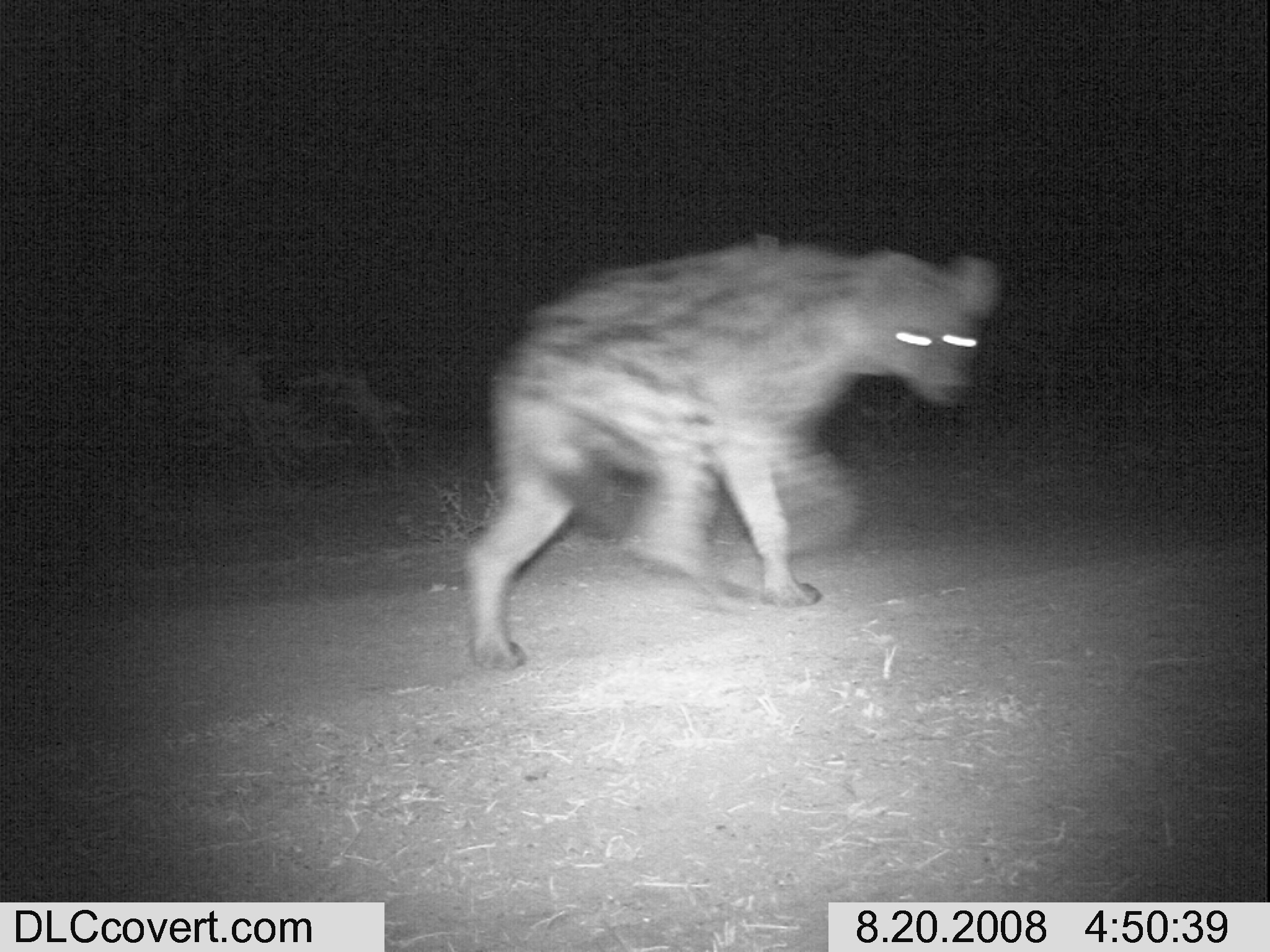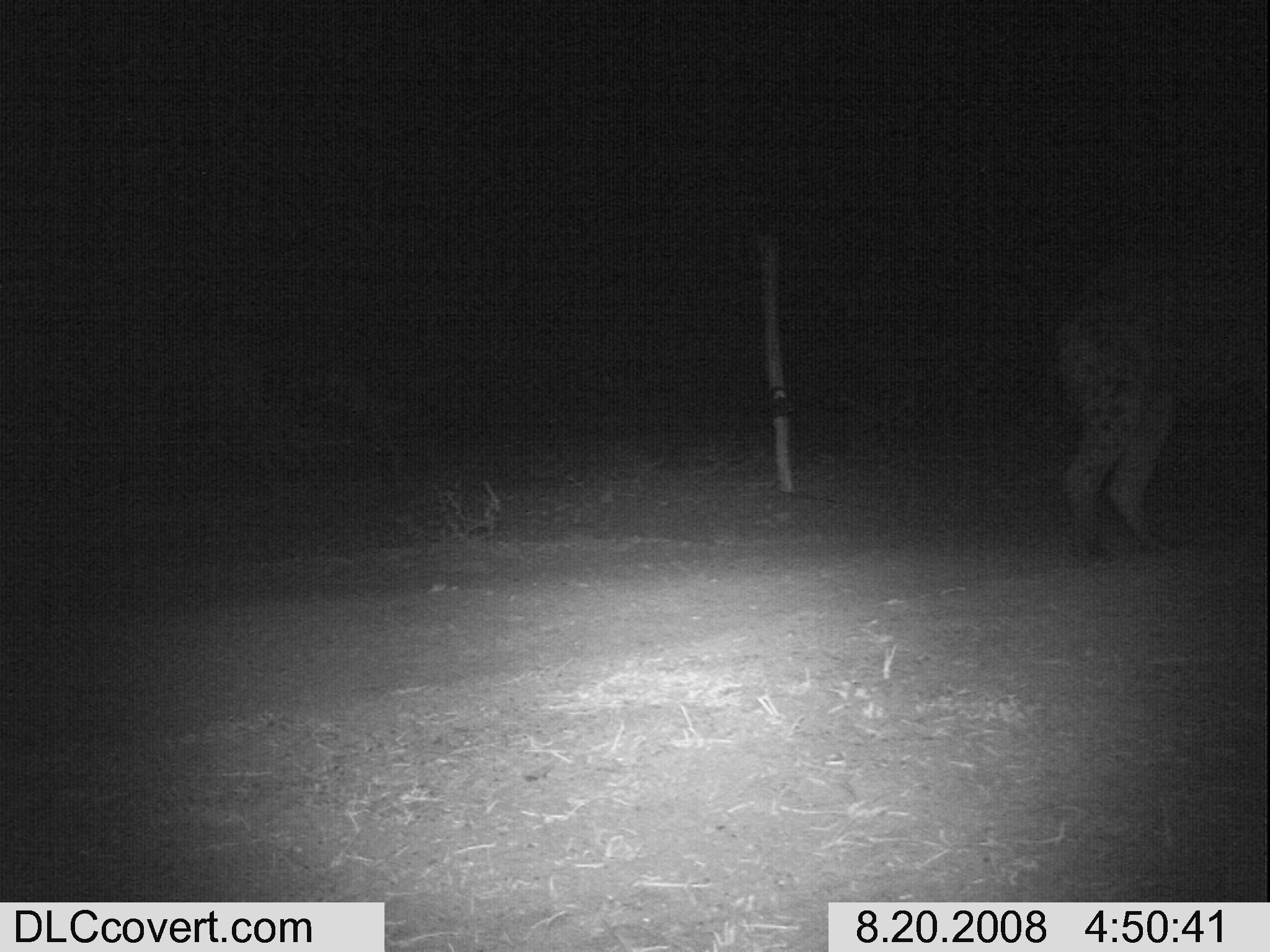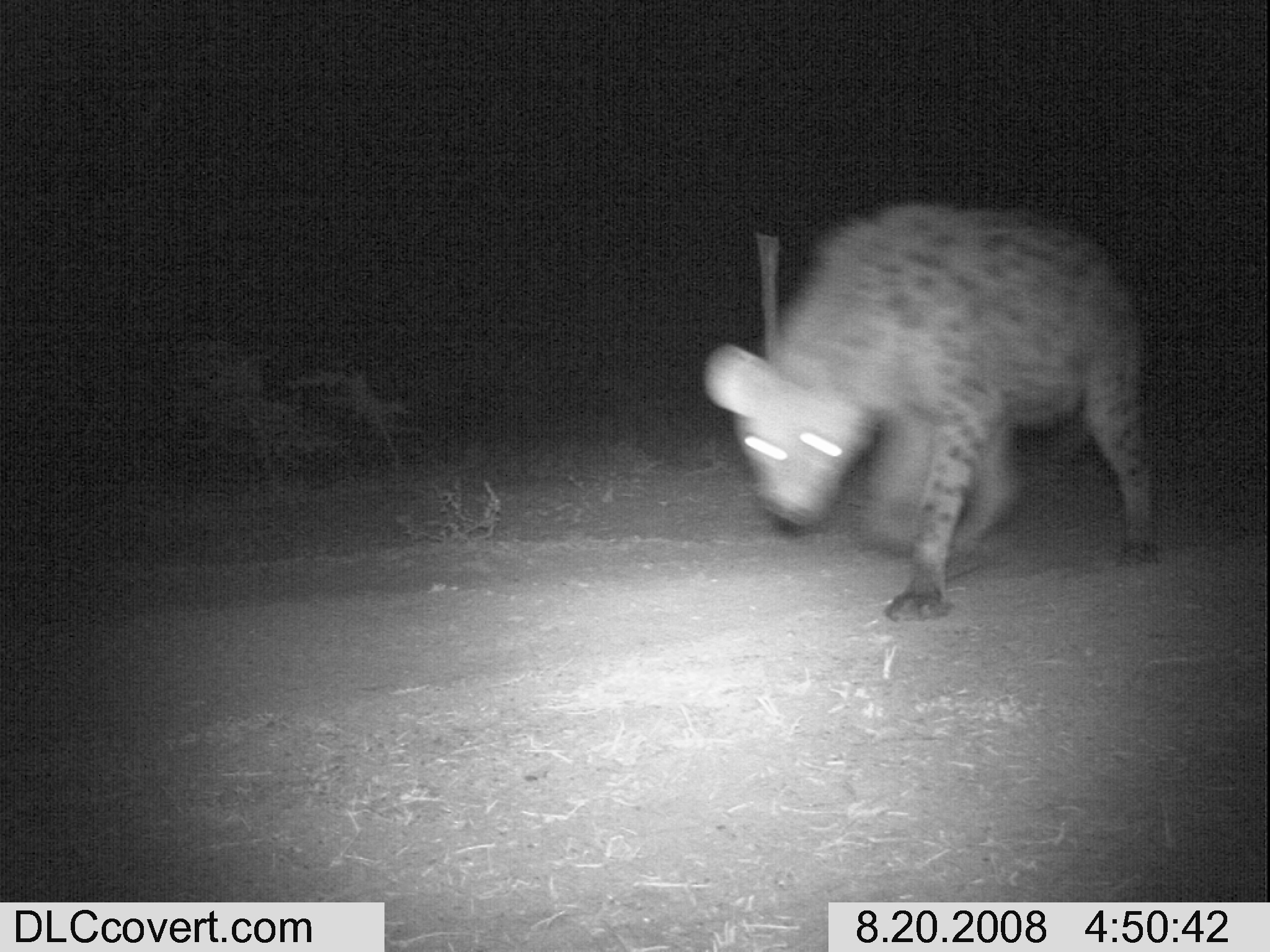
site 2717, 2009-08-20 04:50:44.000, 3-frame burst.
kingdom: Animalia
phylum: Chordata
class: Mammalia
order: Carnivora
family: Hyaenidae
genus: Crocuta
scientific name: Crocuta crocuta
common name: spotted hyena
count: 1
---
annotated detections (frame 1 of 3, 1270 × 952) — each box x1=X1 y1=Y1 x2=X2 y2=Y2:
crocuta crocuta: x1=457 y1=236 x2=999 y2=670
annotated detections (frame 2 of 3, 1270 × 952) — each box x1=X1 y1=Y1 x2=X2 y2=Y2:
crocuta crocuta: x1=1050 y1=245 x2=1270 y2=563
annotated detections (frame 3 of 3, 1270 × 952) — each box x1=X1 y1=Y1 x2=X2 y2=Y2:
crocuta crocuta: x1=701 y1=198 x2=1157 y2=621